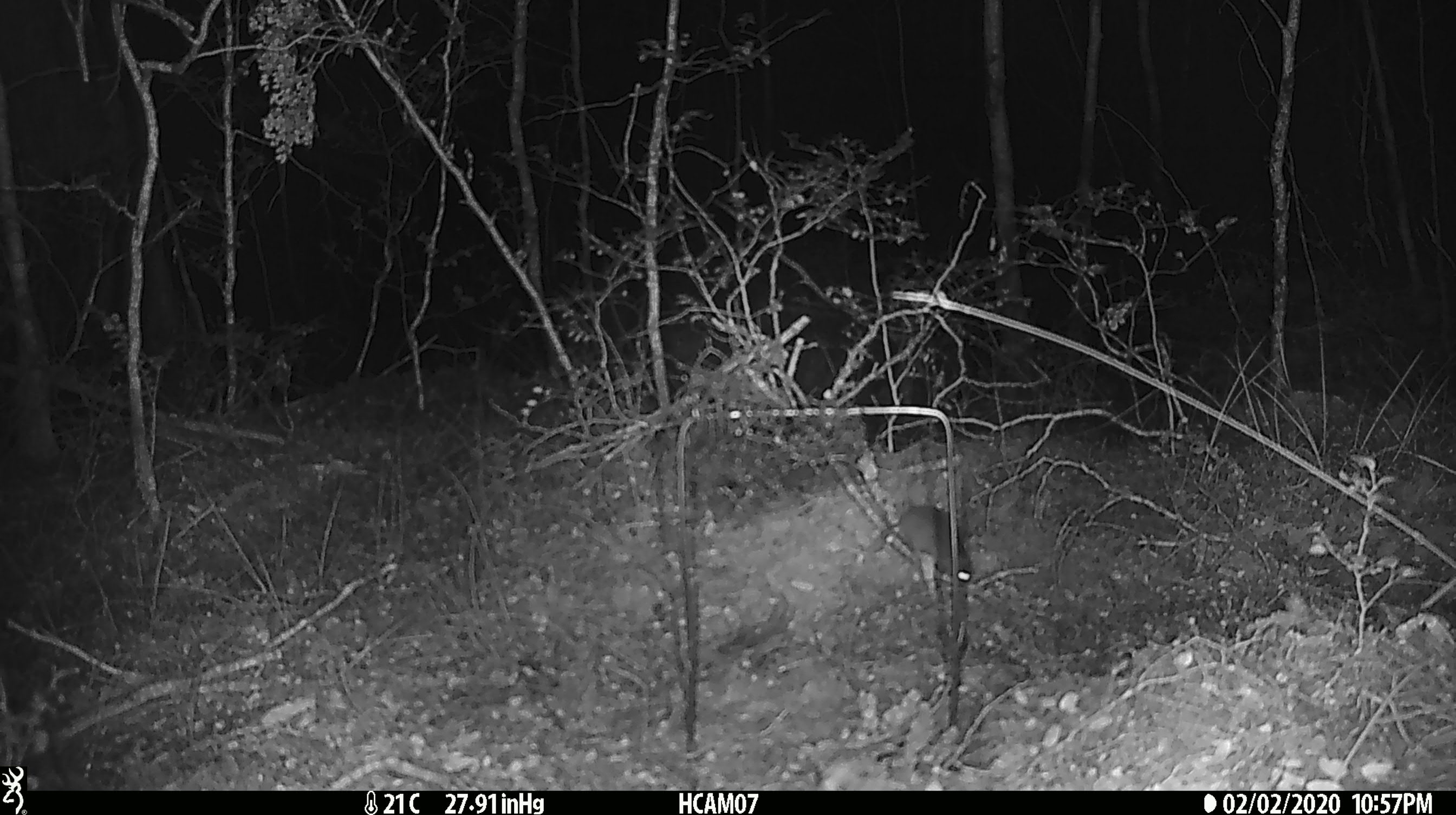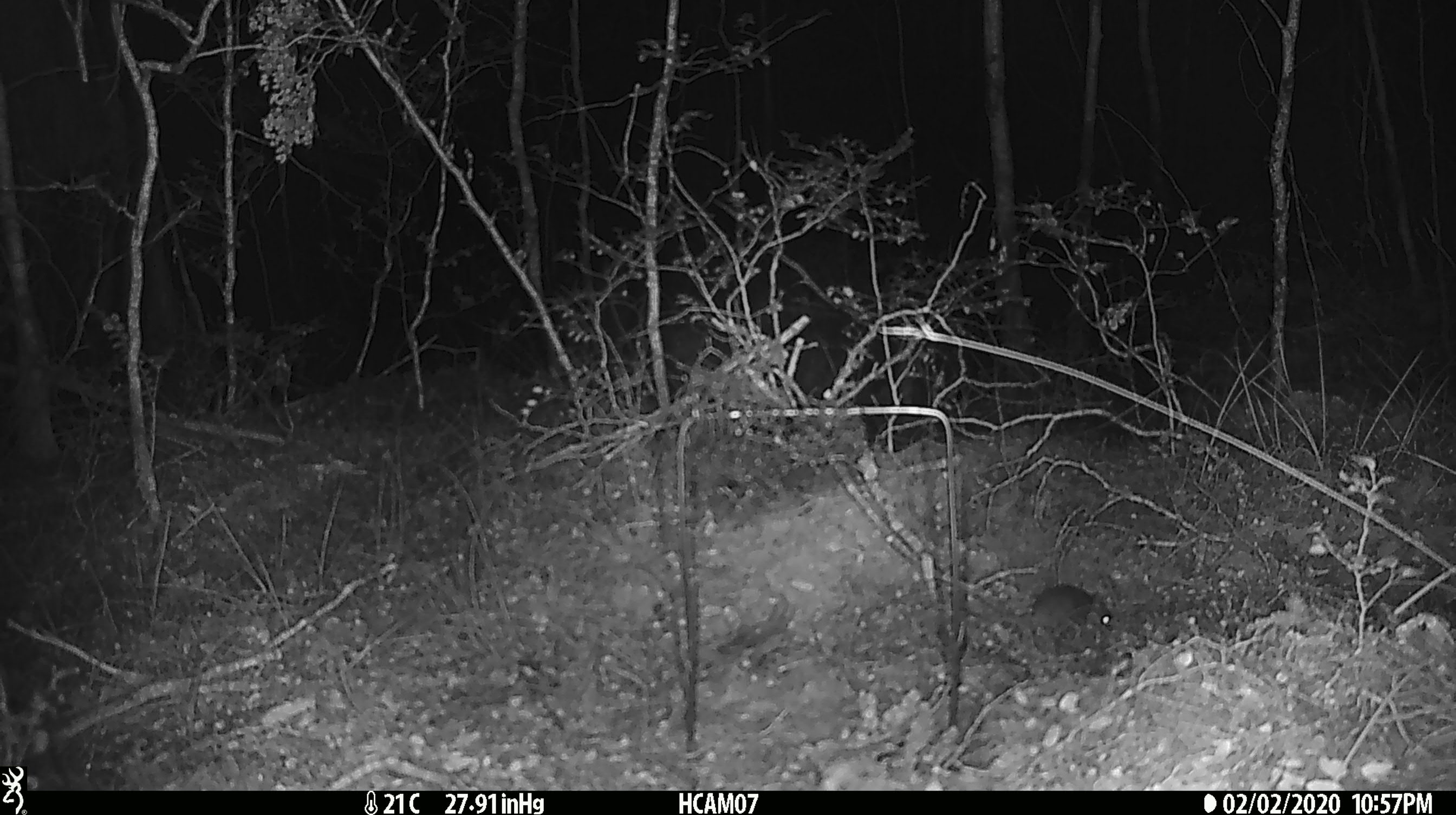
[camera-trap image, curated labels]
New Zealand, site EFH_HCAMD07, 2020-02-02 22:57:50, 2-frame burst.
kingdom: Animalia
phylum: Chordata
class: Mammalia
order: Rodentia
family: Muridae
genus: Mus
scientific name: Mus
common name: mouse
Mouse (Mus).